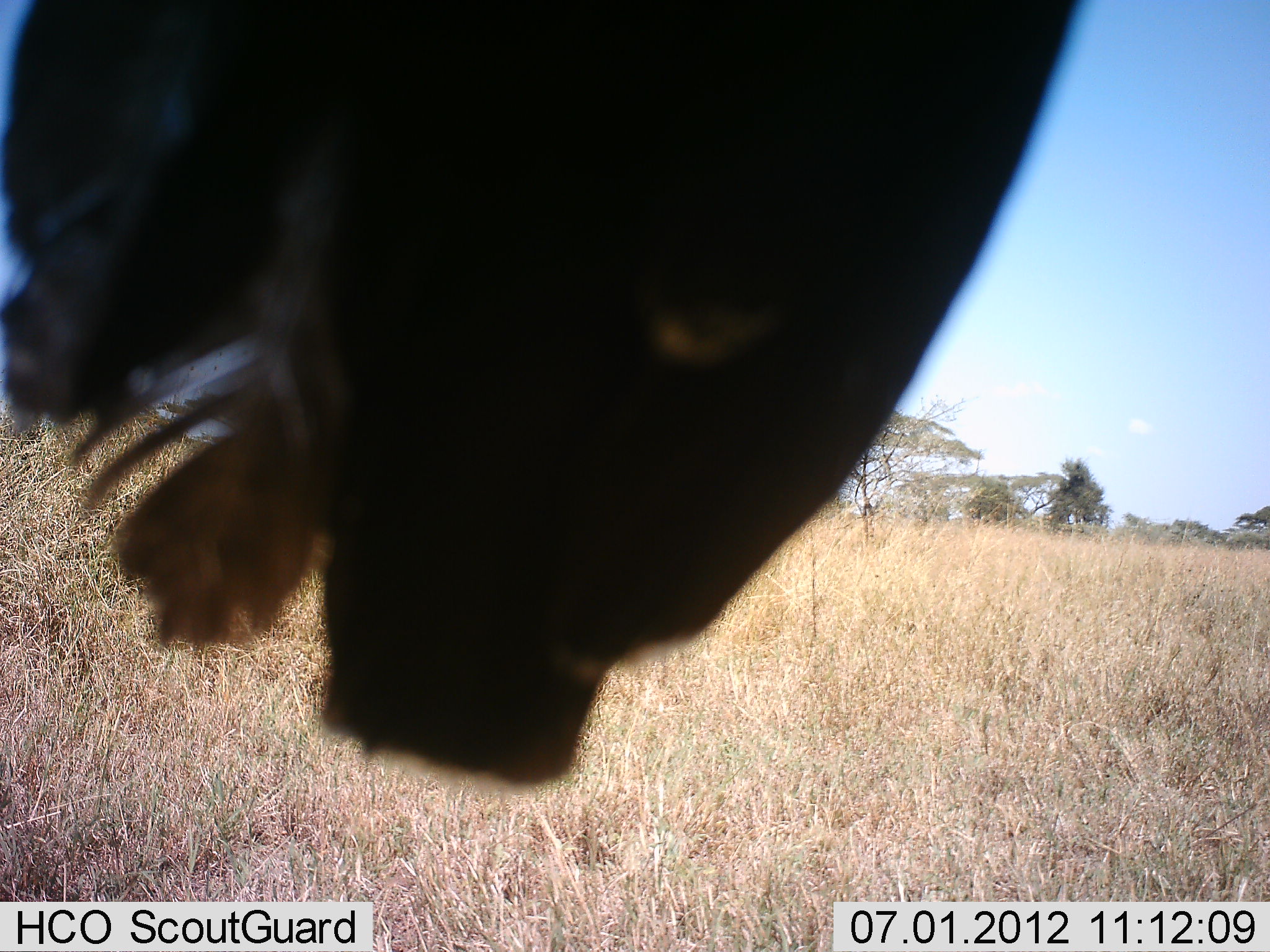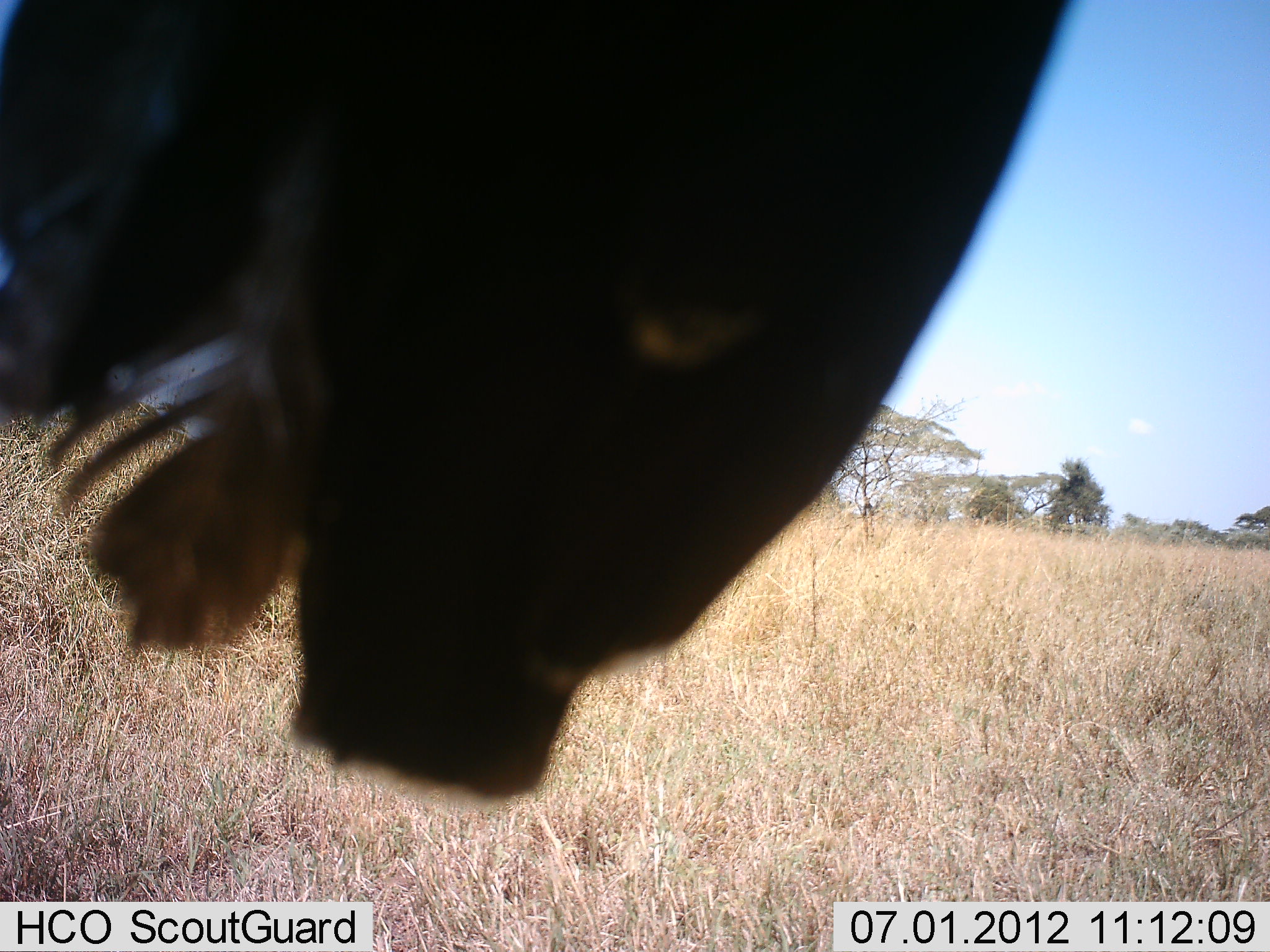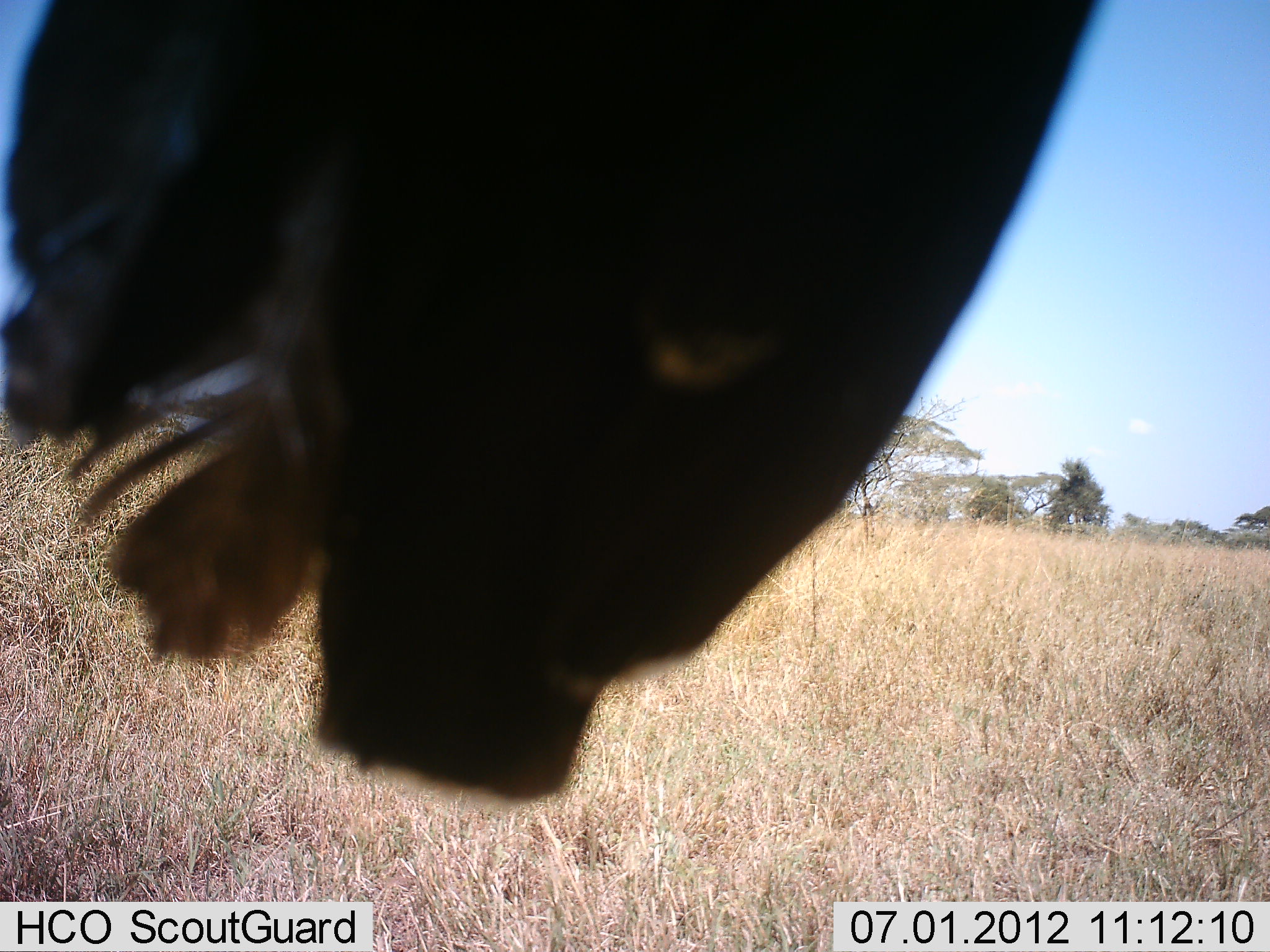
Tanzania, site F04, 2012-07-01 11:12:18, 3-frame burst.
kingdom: Animalia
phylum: Chordata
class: Aves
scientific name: Aves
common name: bird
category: otherbird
Otherbird (bird) (Aves), count 1. Behavior (volunteer vote fractions): standing 25%, resting 50%, moving 12%, interacting 12%. Young present (vote fraction): 0%. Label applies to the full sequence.